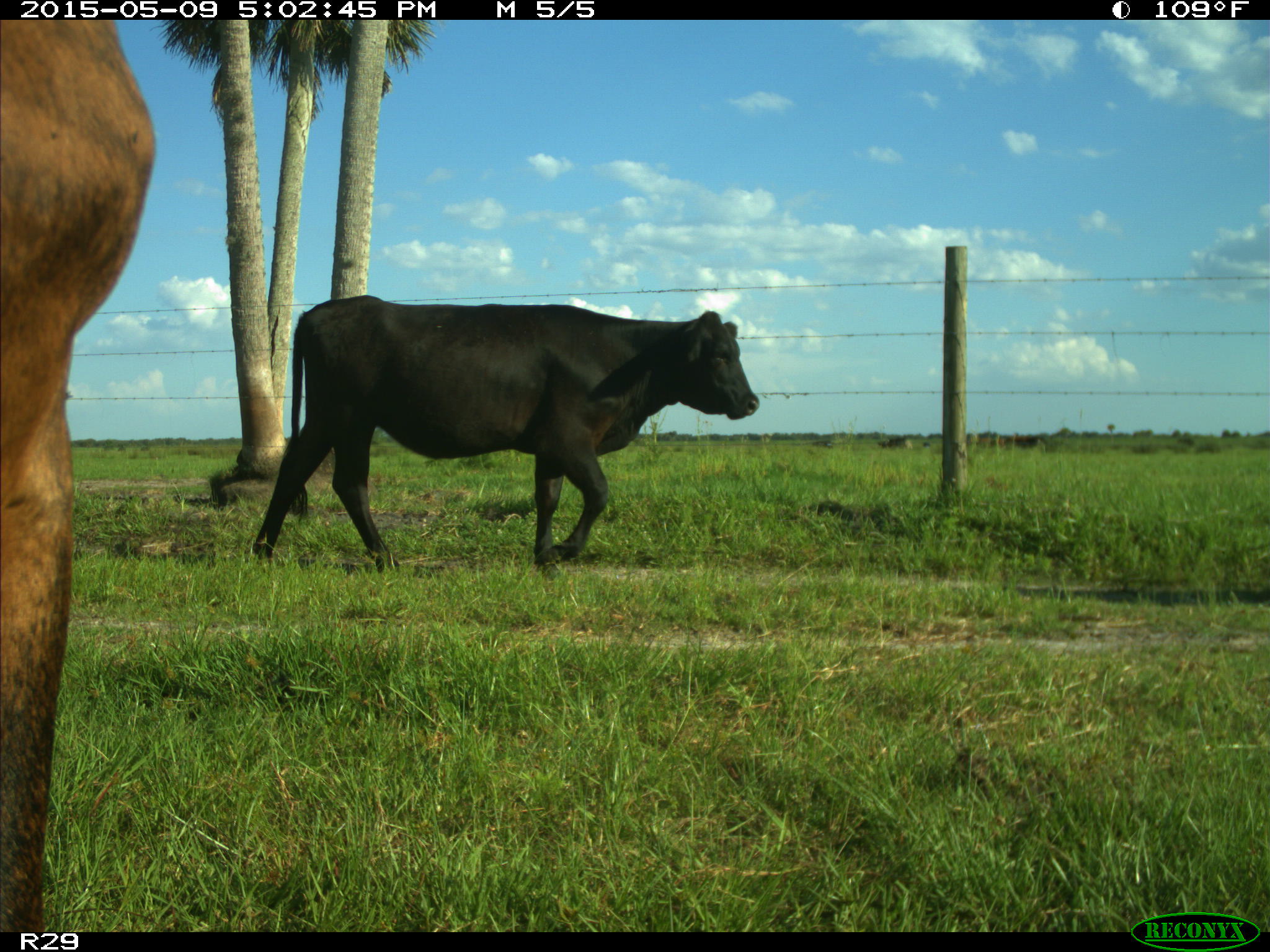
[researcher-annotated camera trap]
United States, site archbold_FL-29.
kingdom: Animalia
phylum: Chordata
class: Mammalia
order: Artiodactyla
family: Bovidae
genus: Bos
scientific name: Bos taurus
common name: domestic cow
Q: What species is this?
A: Bos taurus (domestic cow).